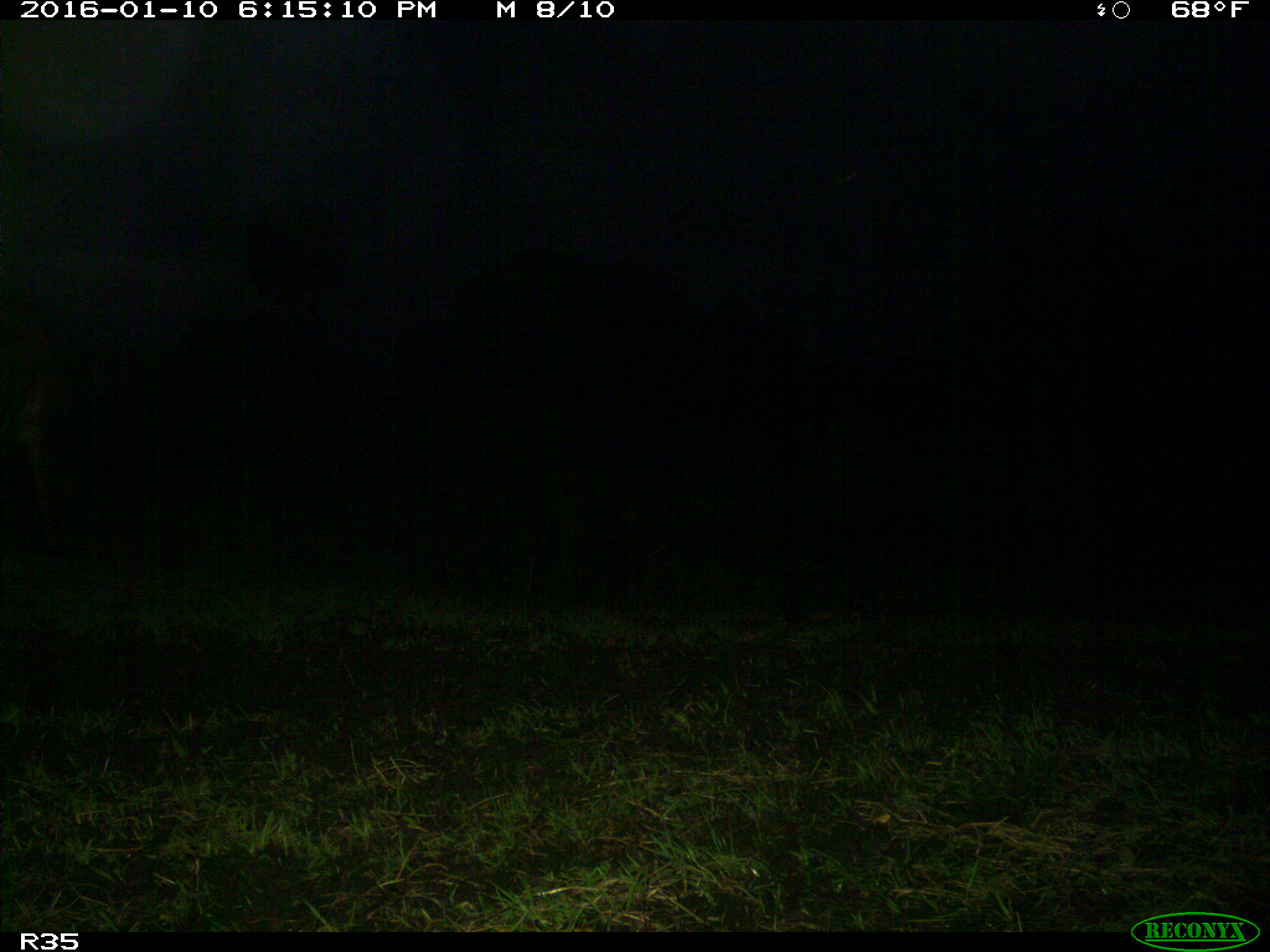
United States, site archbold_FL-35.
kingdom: Animalia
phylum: Chordata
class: Mammalia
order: Artiodactyla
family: Bovidae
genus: Bos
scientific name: Bos taurus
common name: domestic cow